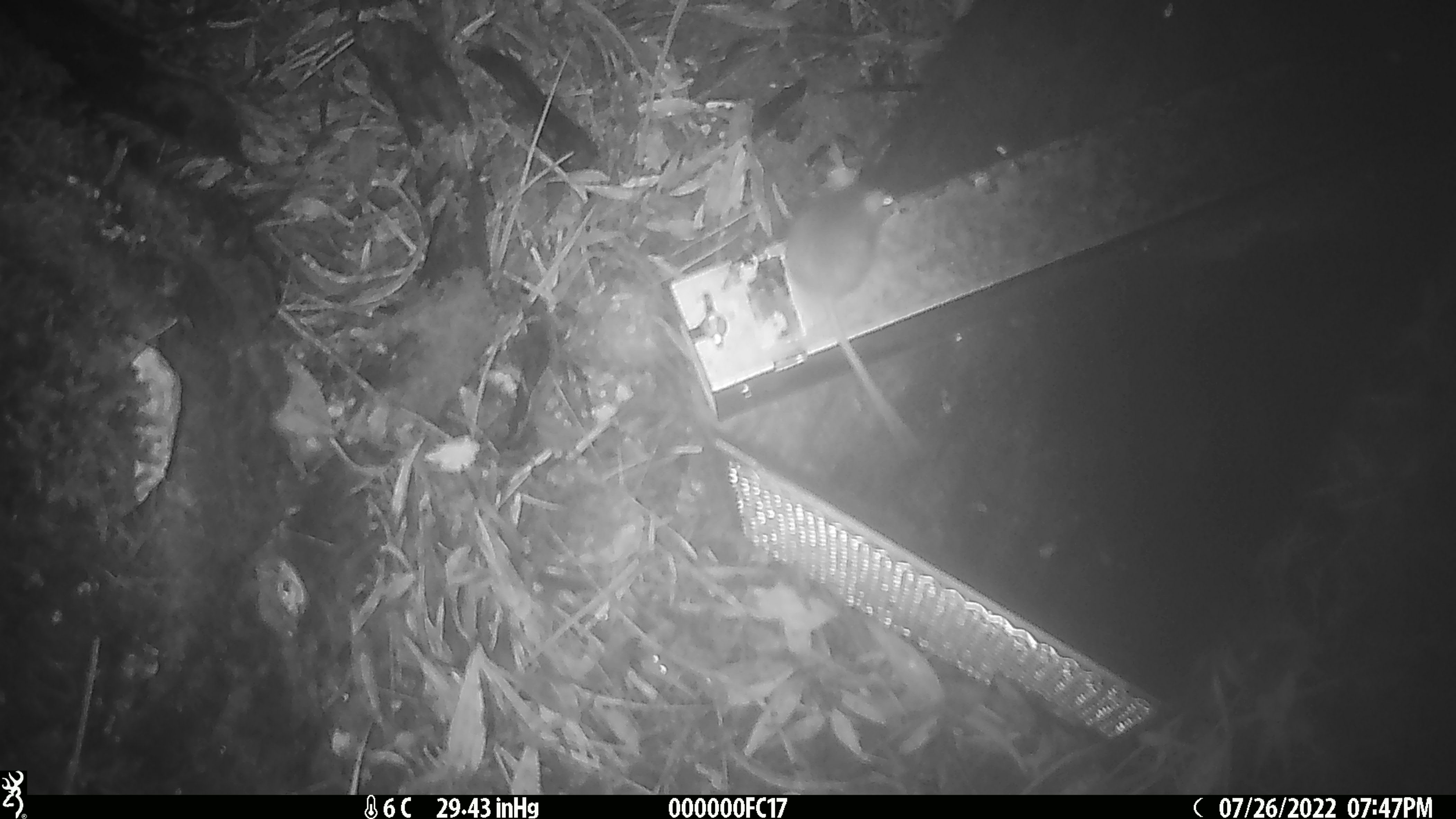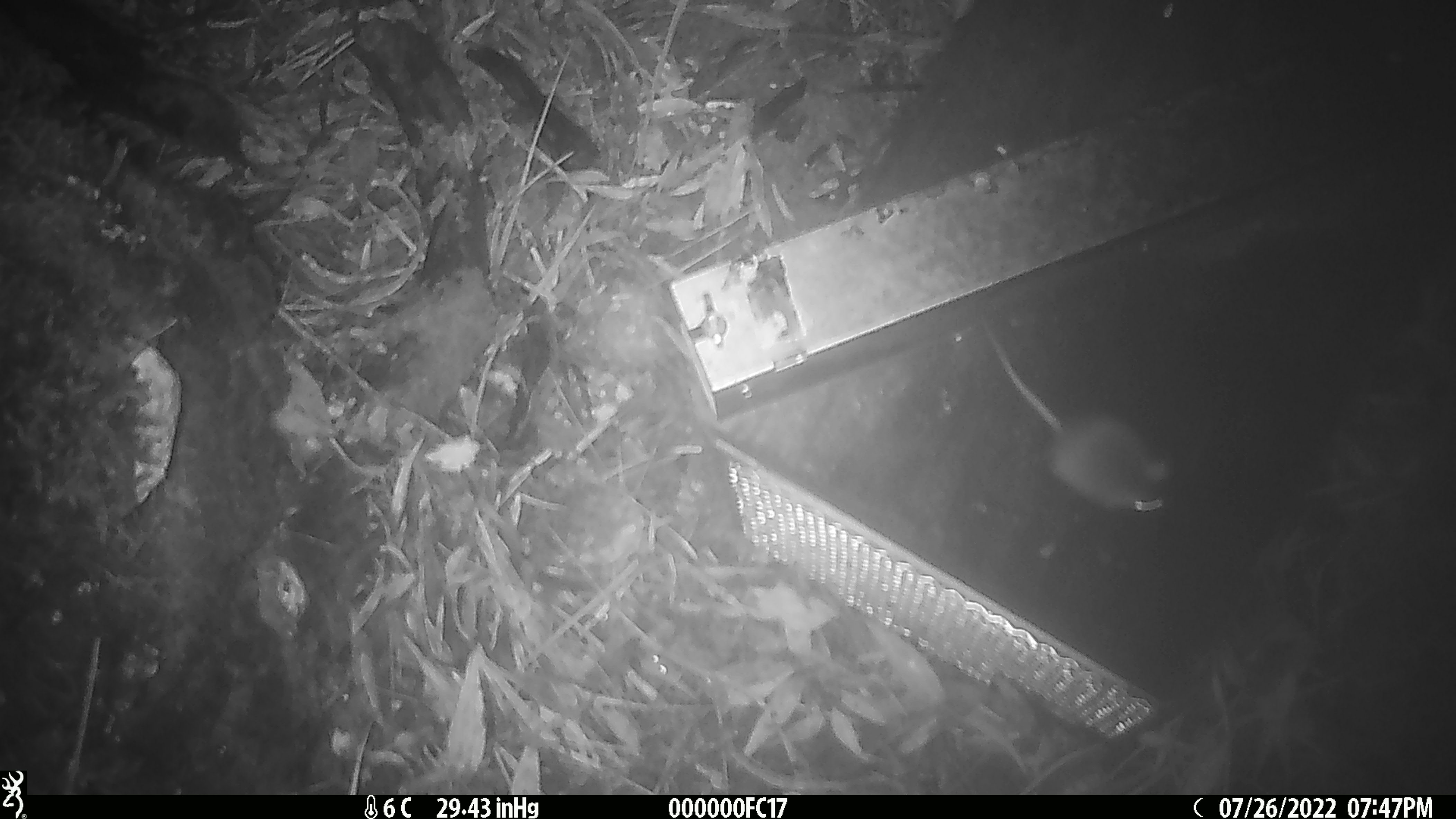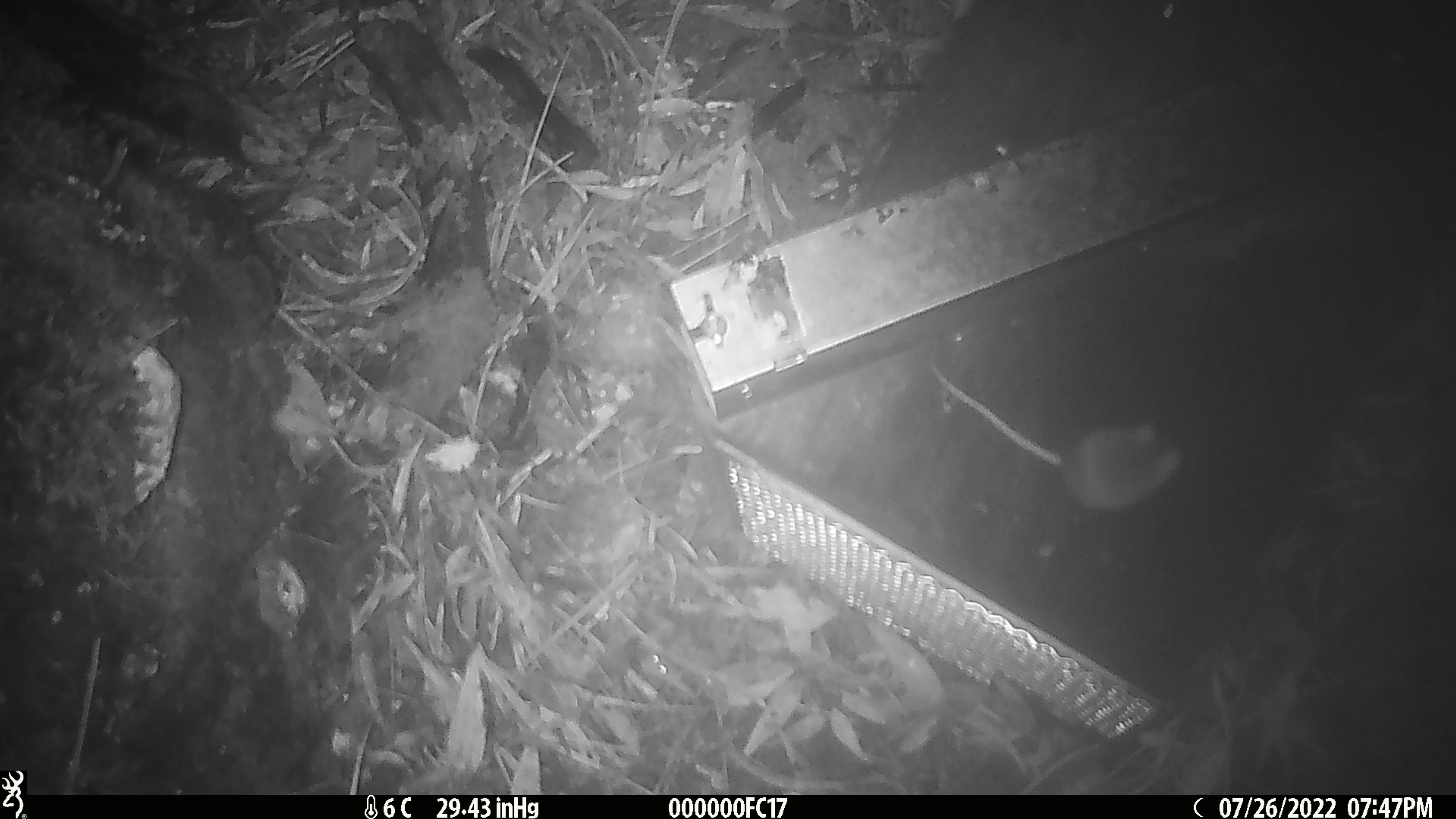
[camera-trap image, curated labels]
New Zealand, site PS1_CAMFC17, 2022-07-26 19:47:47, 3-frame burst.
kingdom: Animalia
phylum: Chordata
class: Mammalia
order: Rodentia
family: Muridae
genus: Mus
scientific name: Mus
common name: mouse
Mouse (Mus).